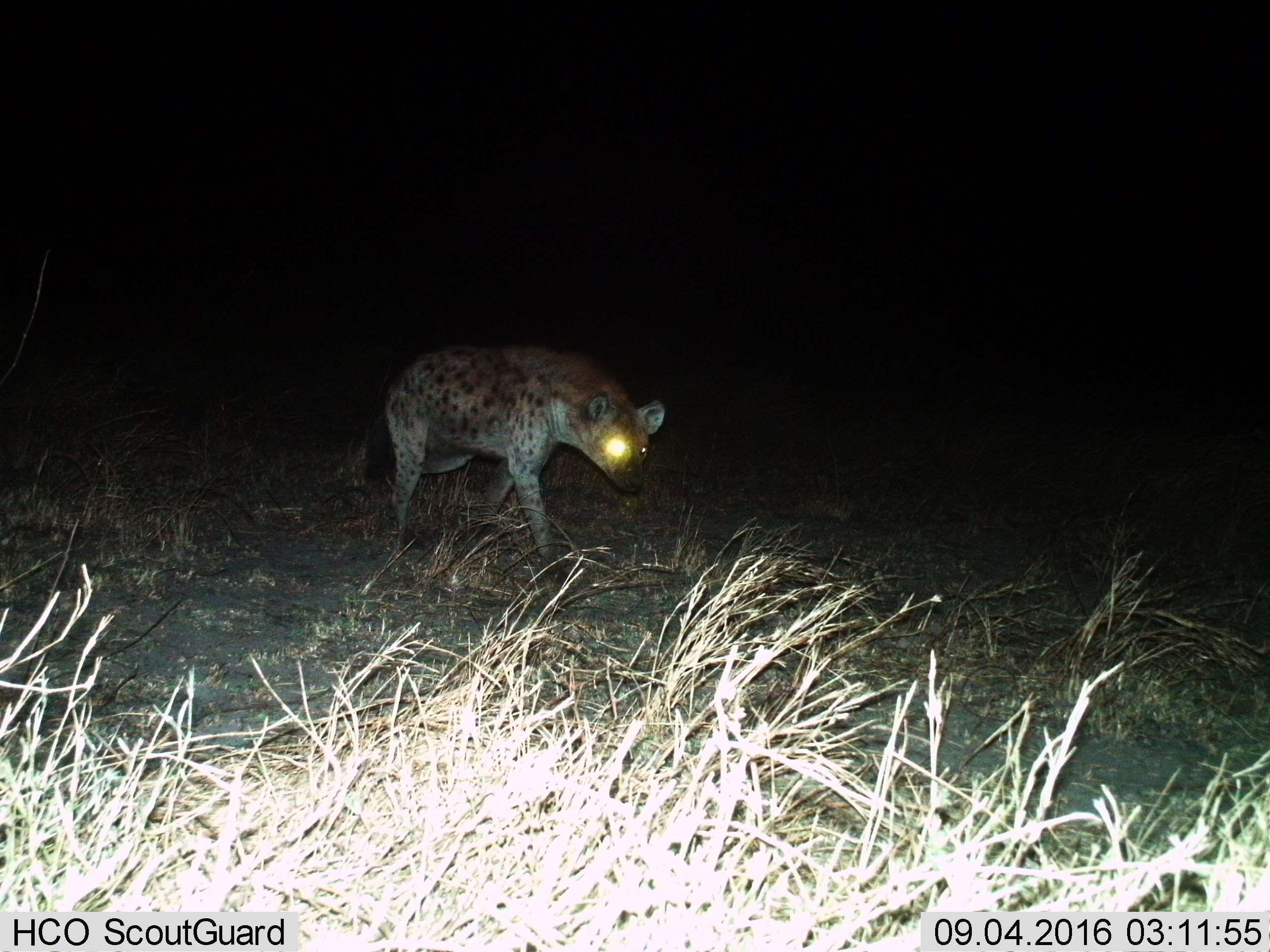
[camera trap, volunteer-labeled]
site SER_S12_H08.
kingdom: Animalia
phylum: Chordata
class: Mammalia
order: Carnivora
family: Hyaenidae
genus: Crocuta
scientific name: Crocuta crocuta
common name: spotted hyena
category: hyenaspotted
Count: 1.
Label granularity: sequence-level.